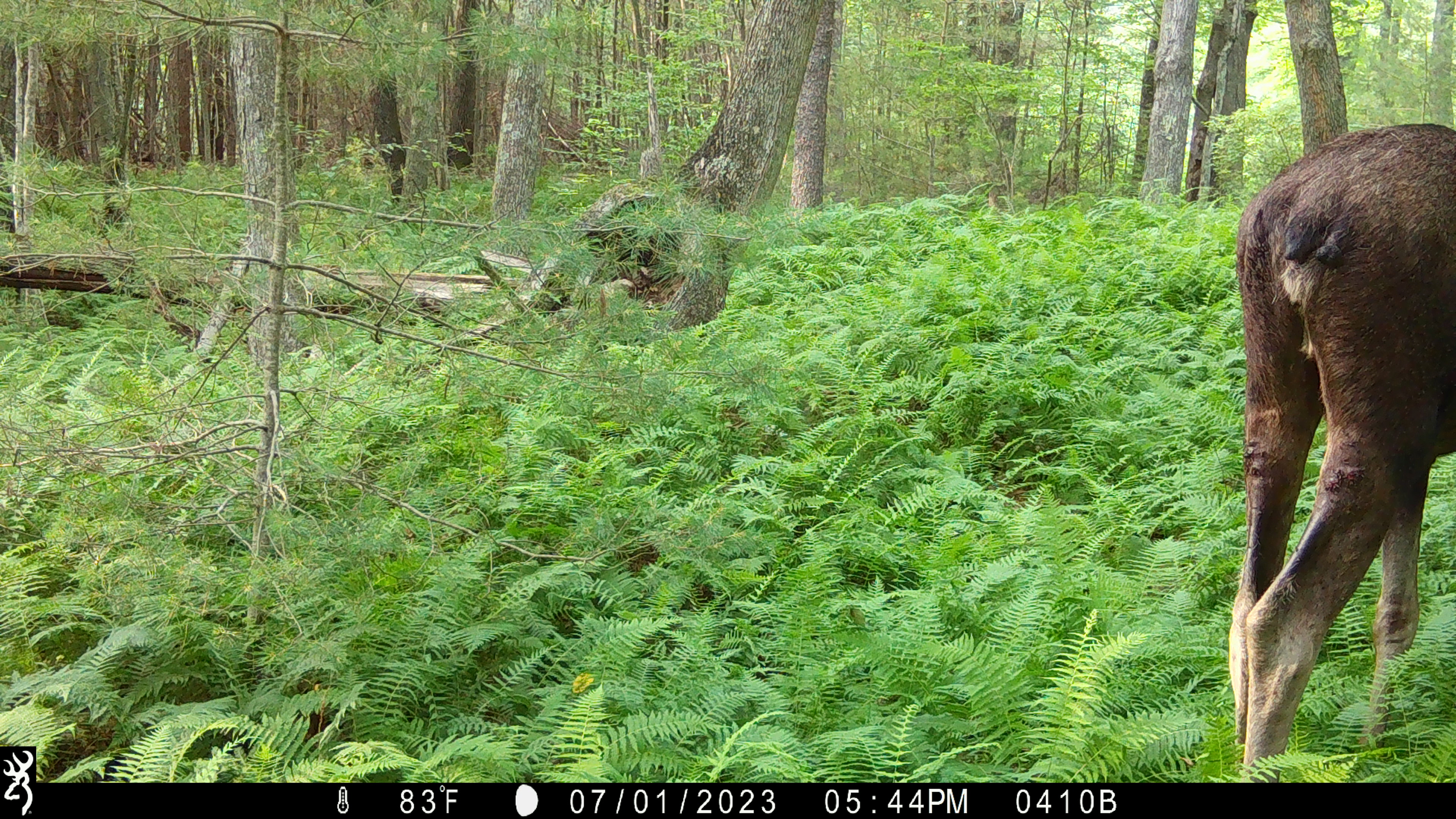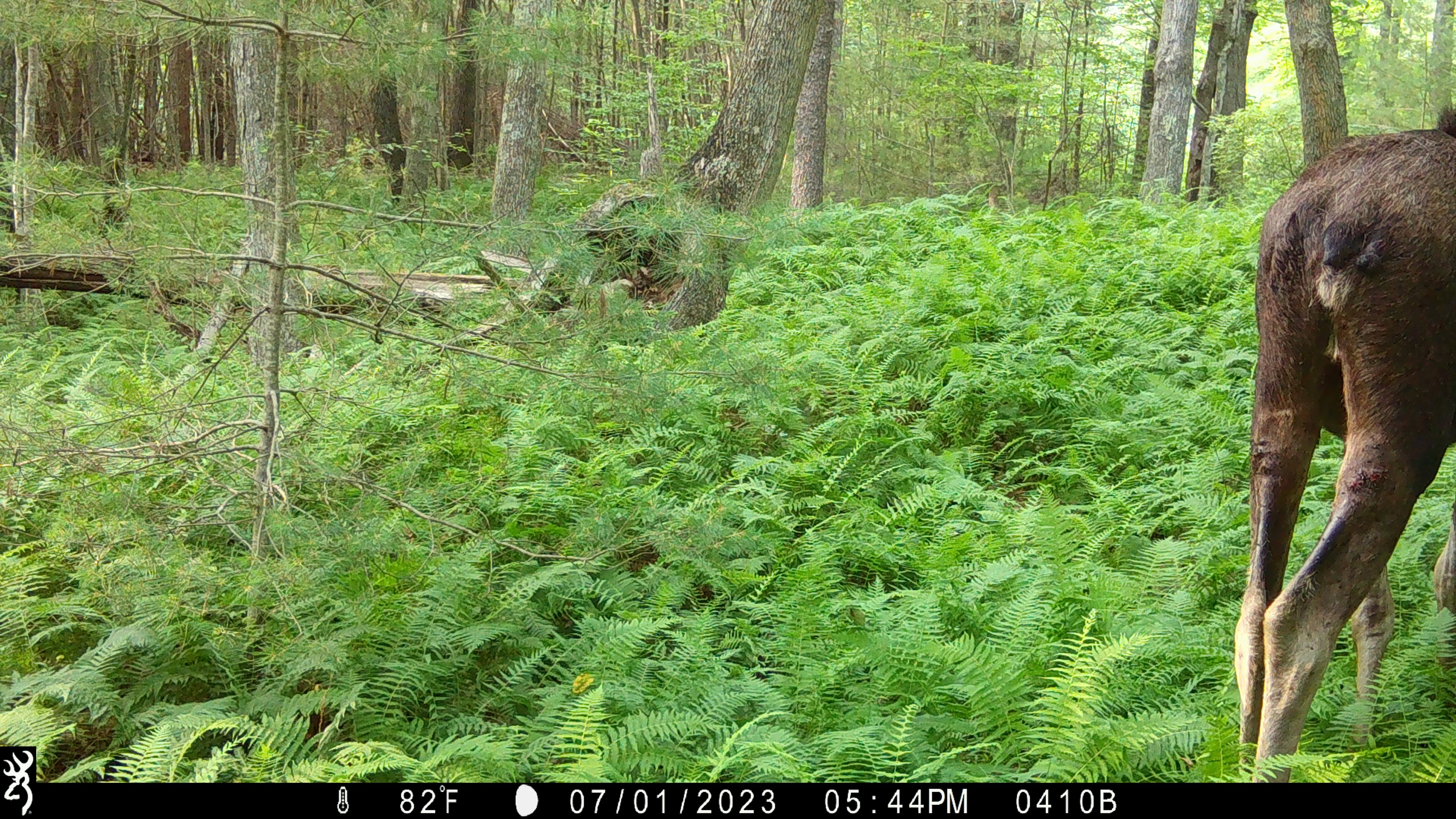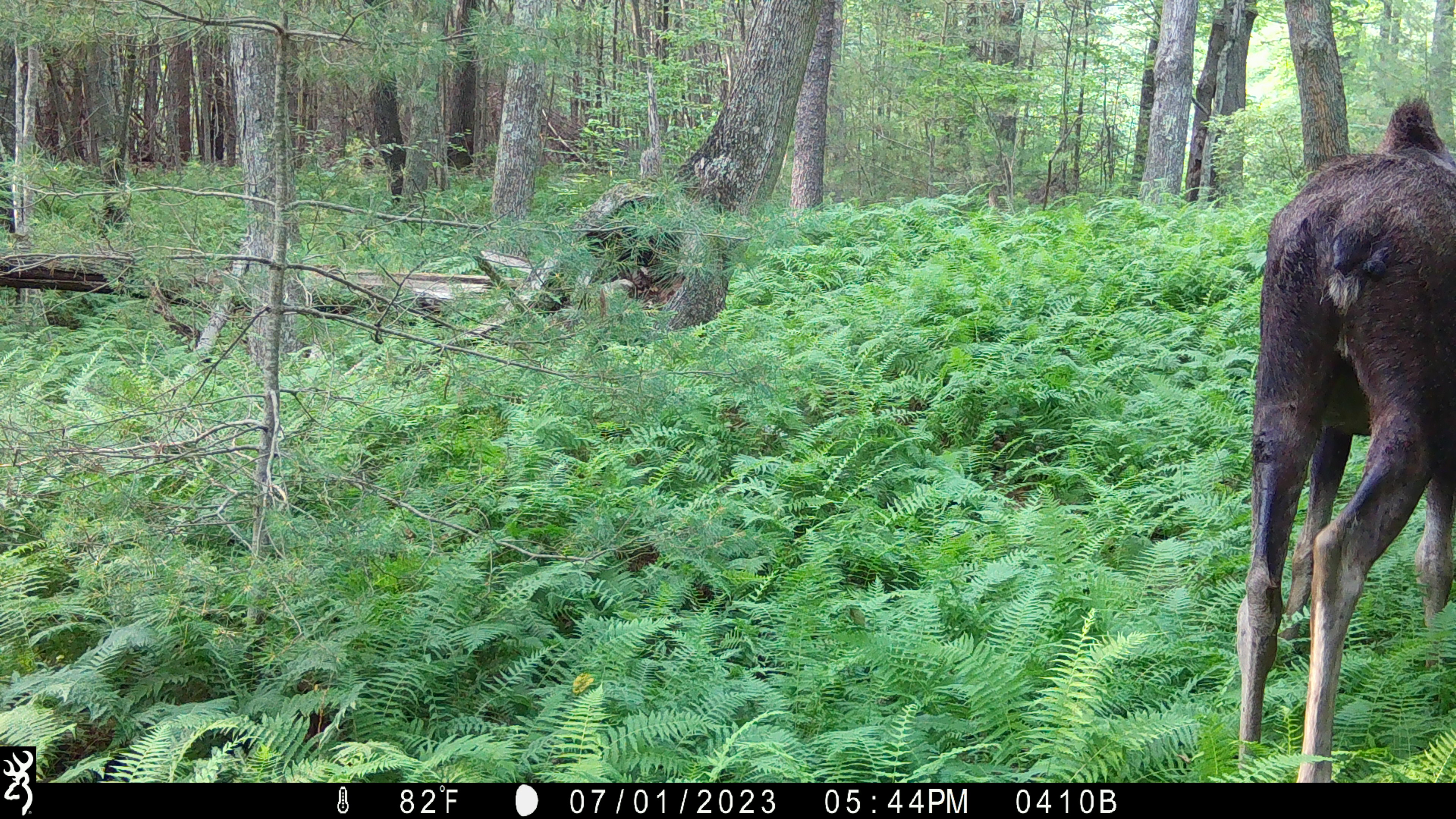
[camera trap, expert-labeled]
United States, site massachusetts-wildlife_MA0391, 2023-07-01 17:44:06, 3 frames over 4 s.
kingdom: Animalia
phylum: Chordata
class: Mammalia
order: Artiodactyla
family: Cervidae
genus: Alces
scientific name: Alces alces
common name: moose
Moose (Alces alces).